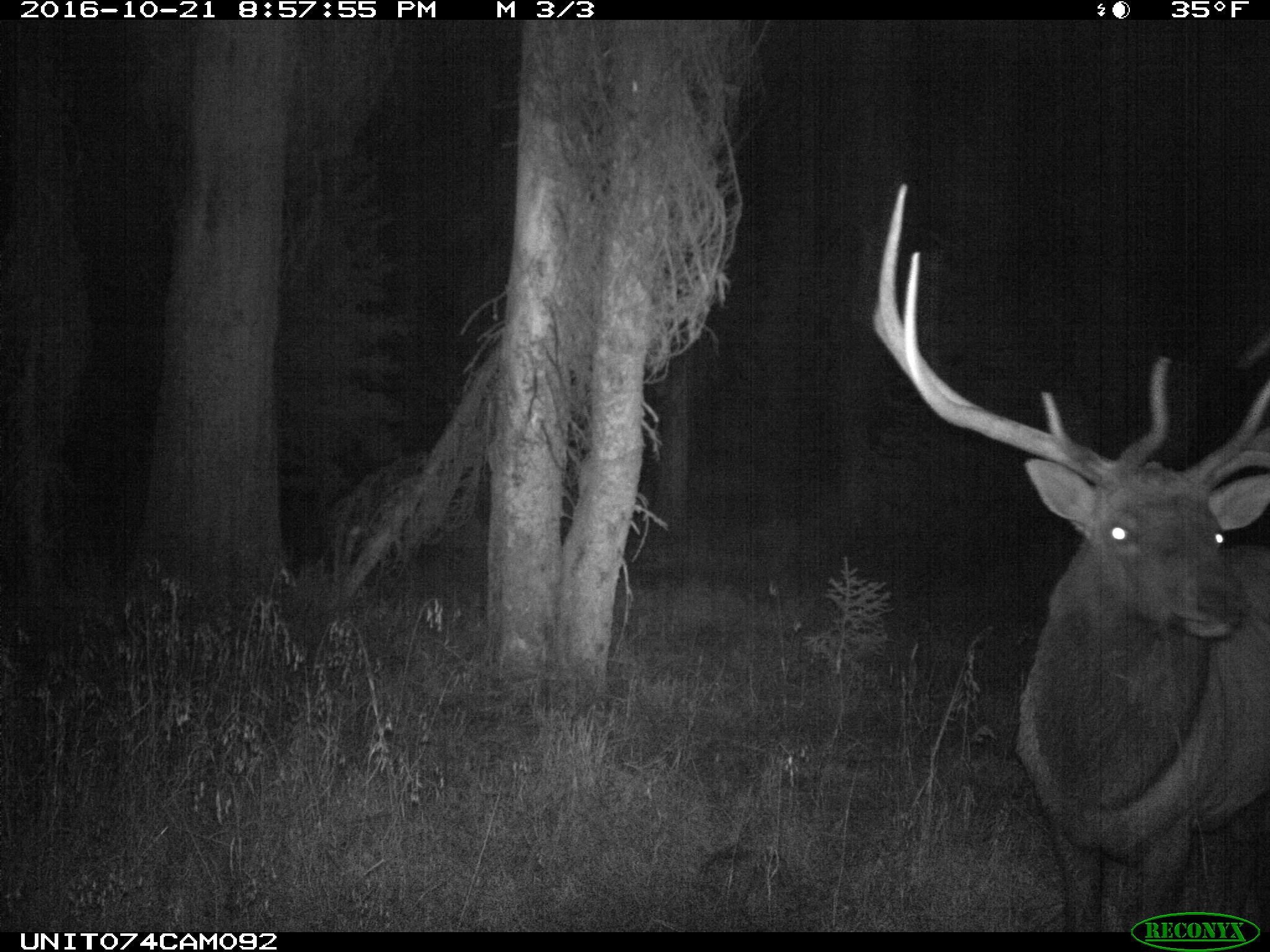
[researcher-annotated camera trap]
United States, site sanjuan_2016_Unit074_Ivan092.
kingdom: Animalia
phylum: Chordata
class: Mammalia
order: Artiodactyla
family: Cervidae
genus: Cervus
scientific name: Cervus elaphus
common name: red deer